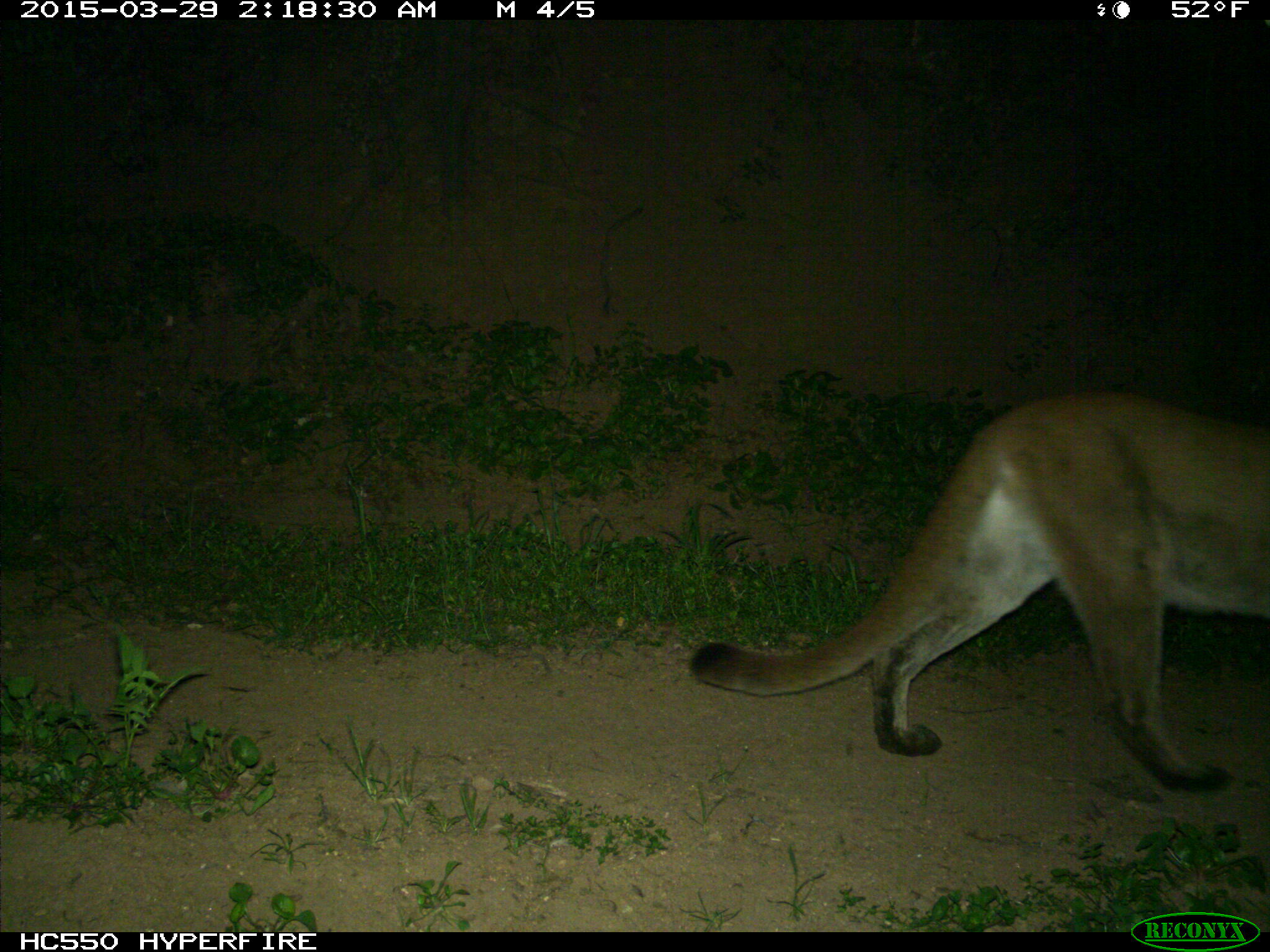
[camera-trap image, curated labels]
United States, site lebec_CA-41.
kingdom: Animalia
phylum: Chordata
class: Mammalia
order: Carnivora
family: Felidae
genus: Puma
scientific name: Puma concolor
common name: mountain lion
Puma concolor (mountain lion).